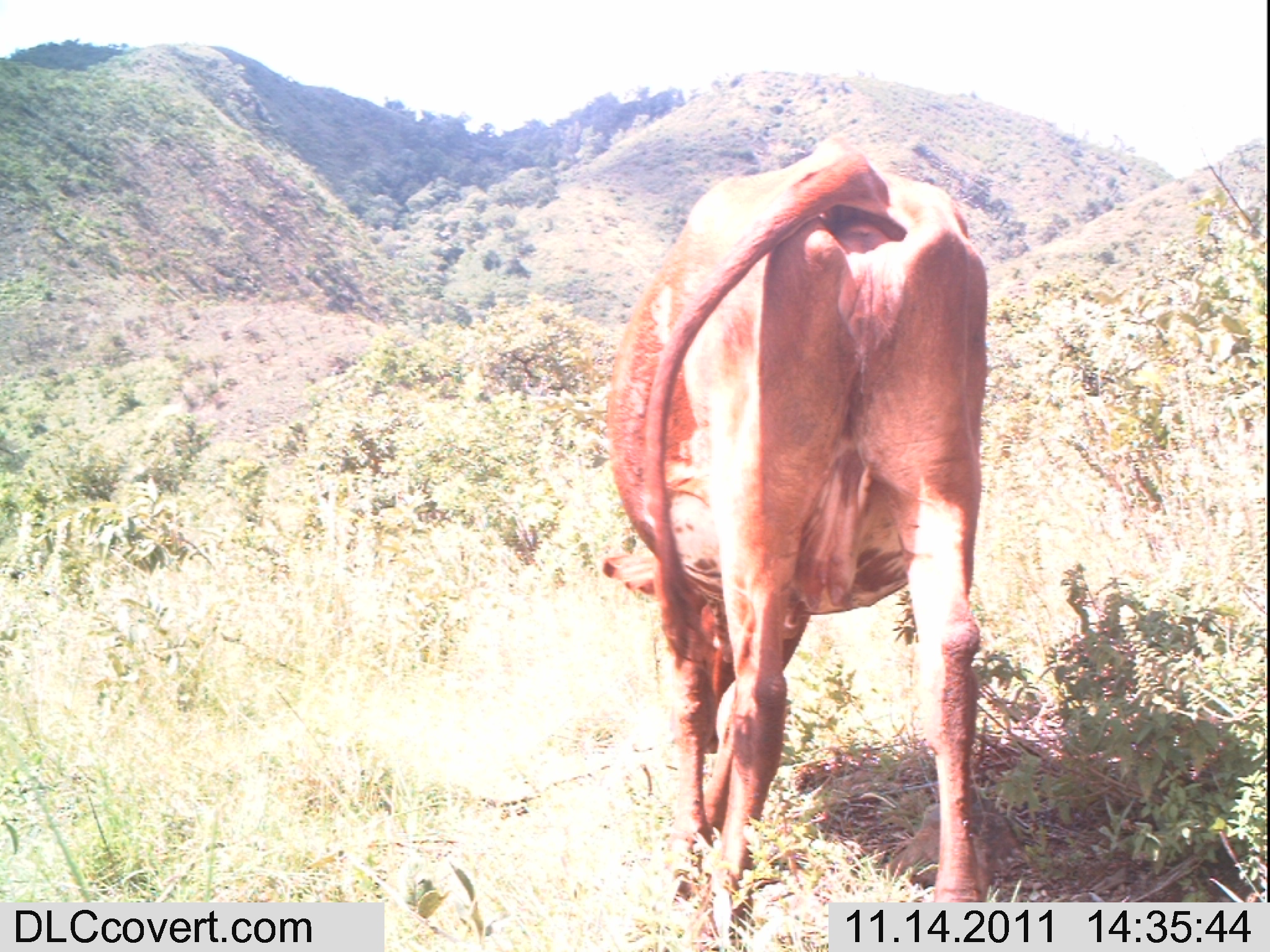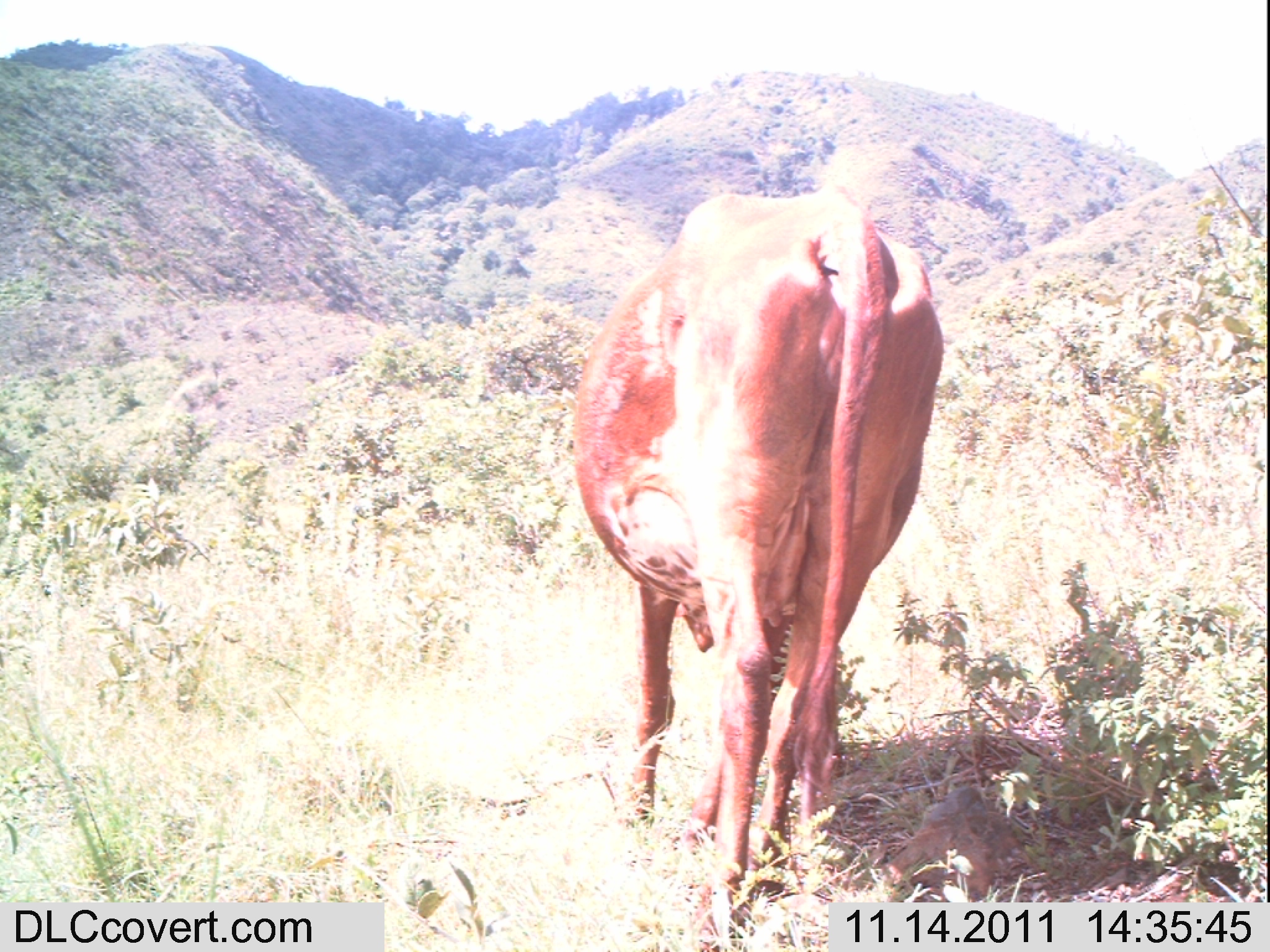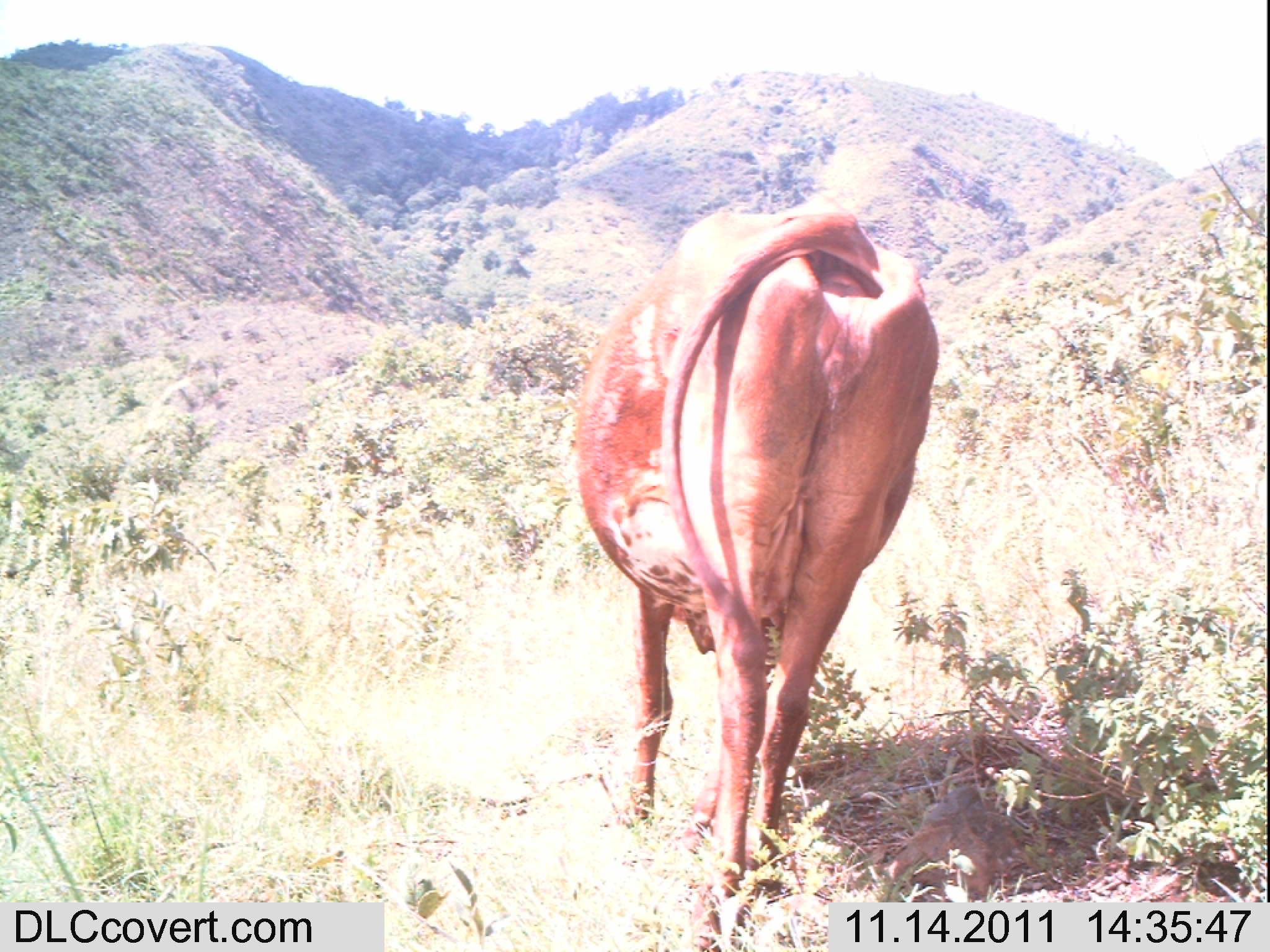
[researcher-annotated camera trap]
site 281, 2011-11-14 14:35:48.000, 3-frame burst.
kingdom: Animalia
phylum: Chordata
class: Mammalia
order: Artiodactyla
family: Bovidae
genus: Bos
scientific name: Bos taurus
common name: domestic cattle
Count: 1.